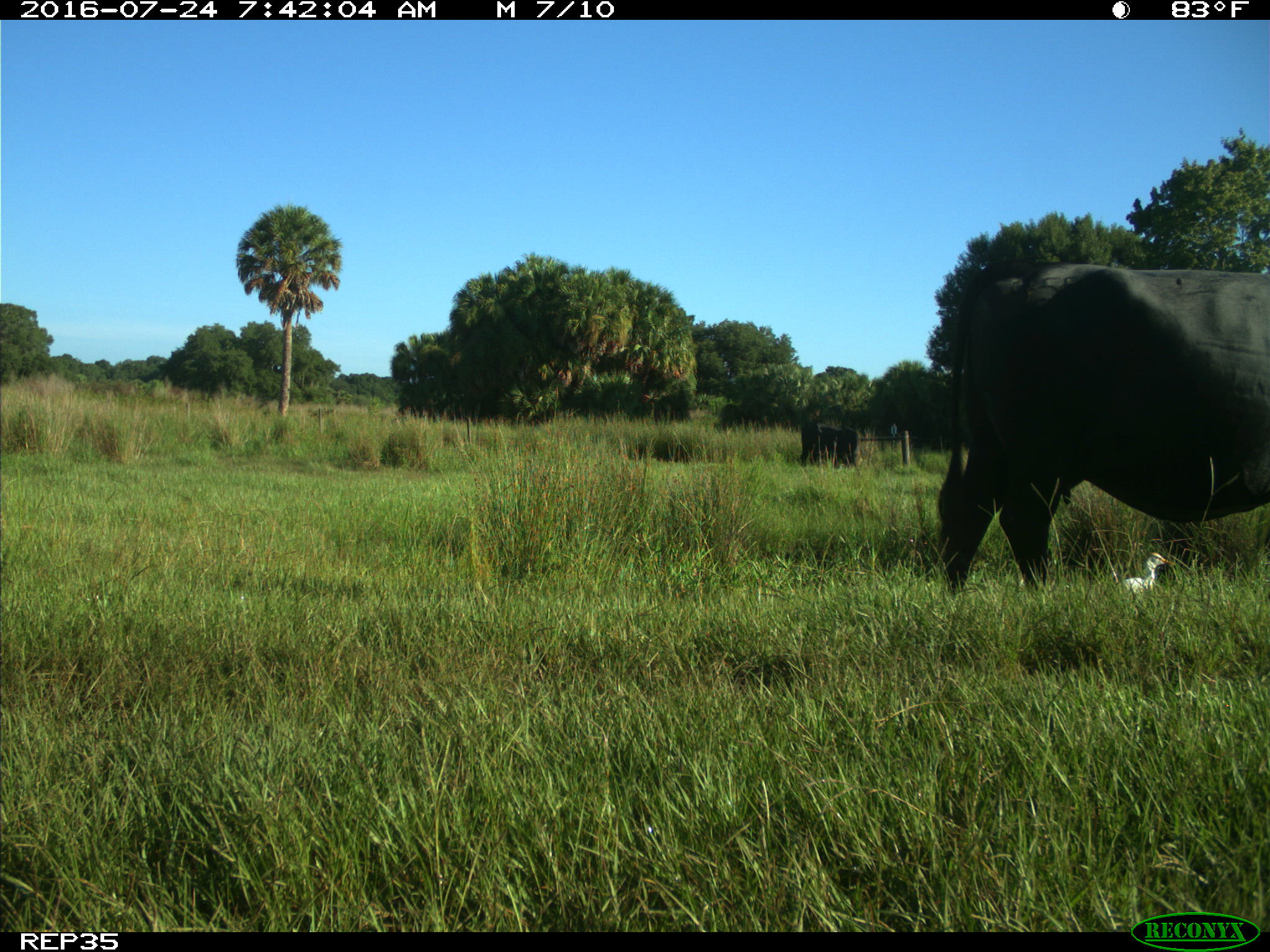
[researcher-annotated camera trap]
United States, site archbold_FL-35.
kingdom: Animalia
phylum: Chordata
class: Mammalia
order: Artiodactyla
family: Bovidae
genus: Bos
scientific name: Bos taurus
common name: domestic cow